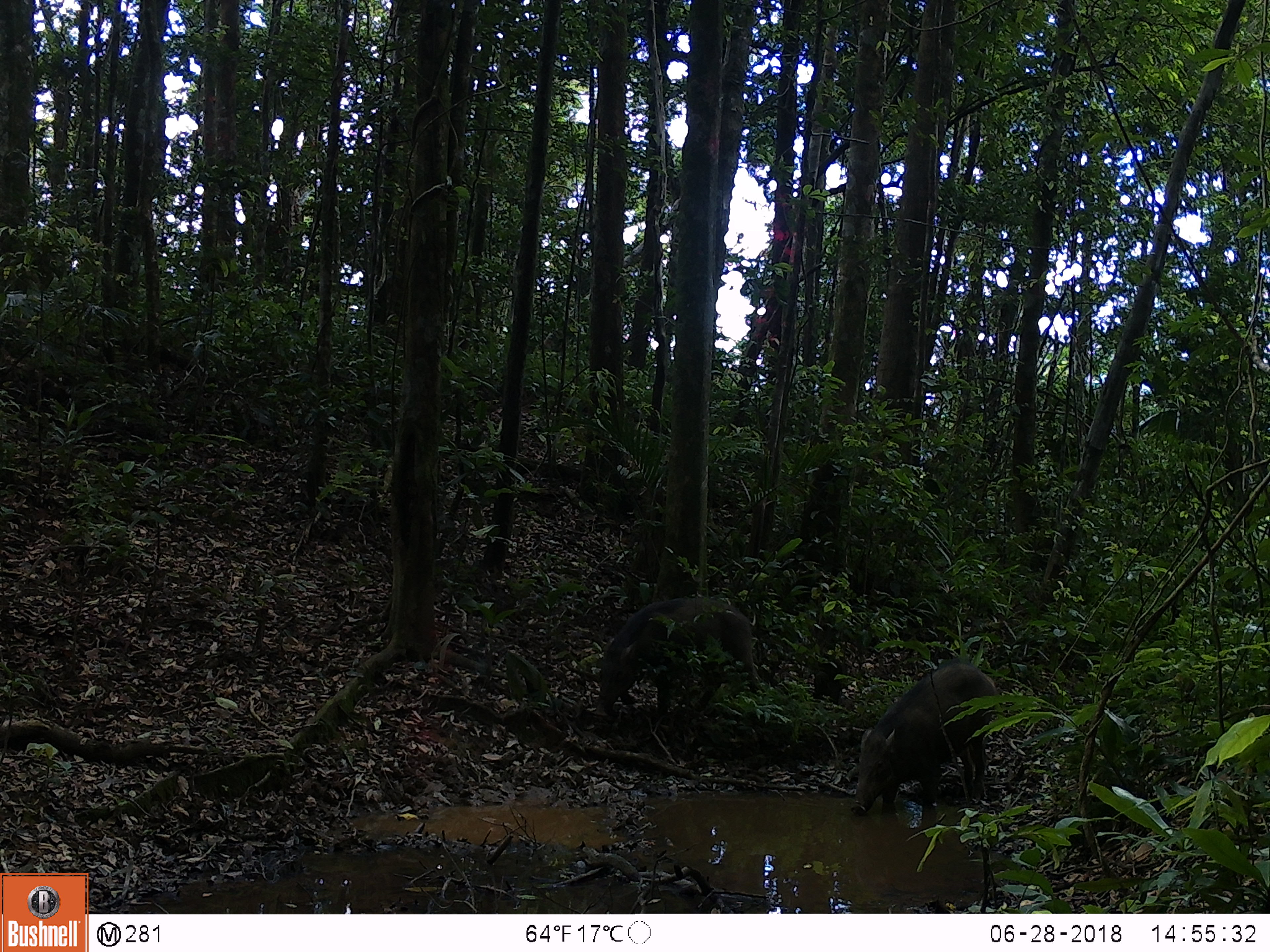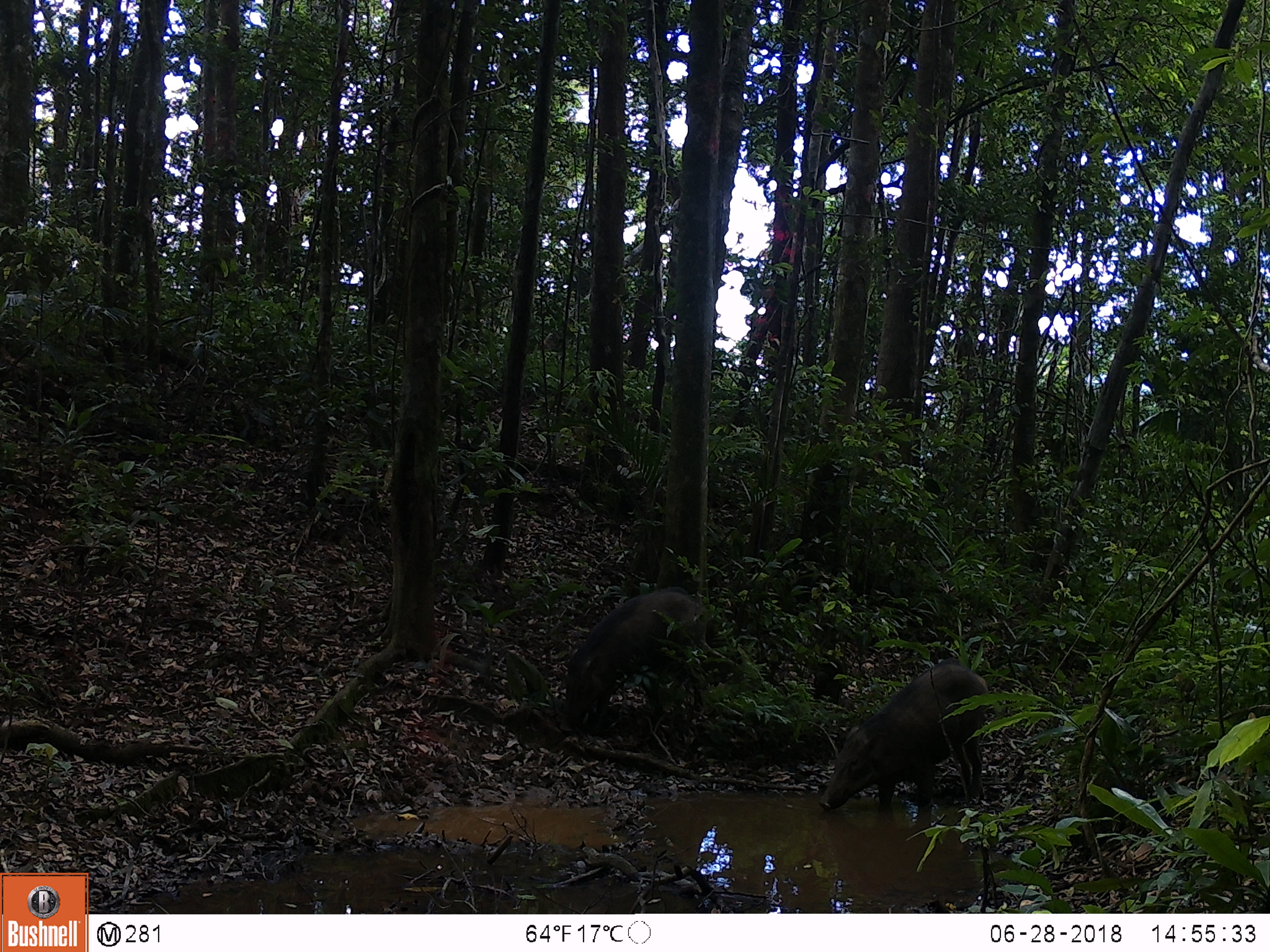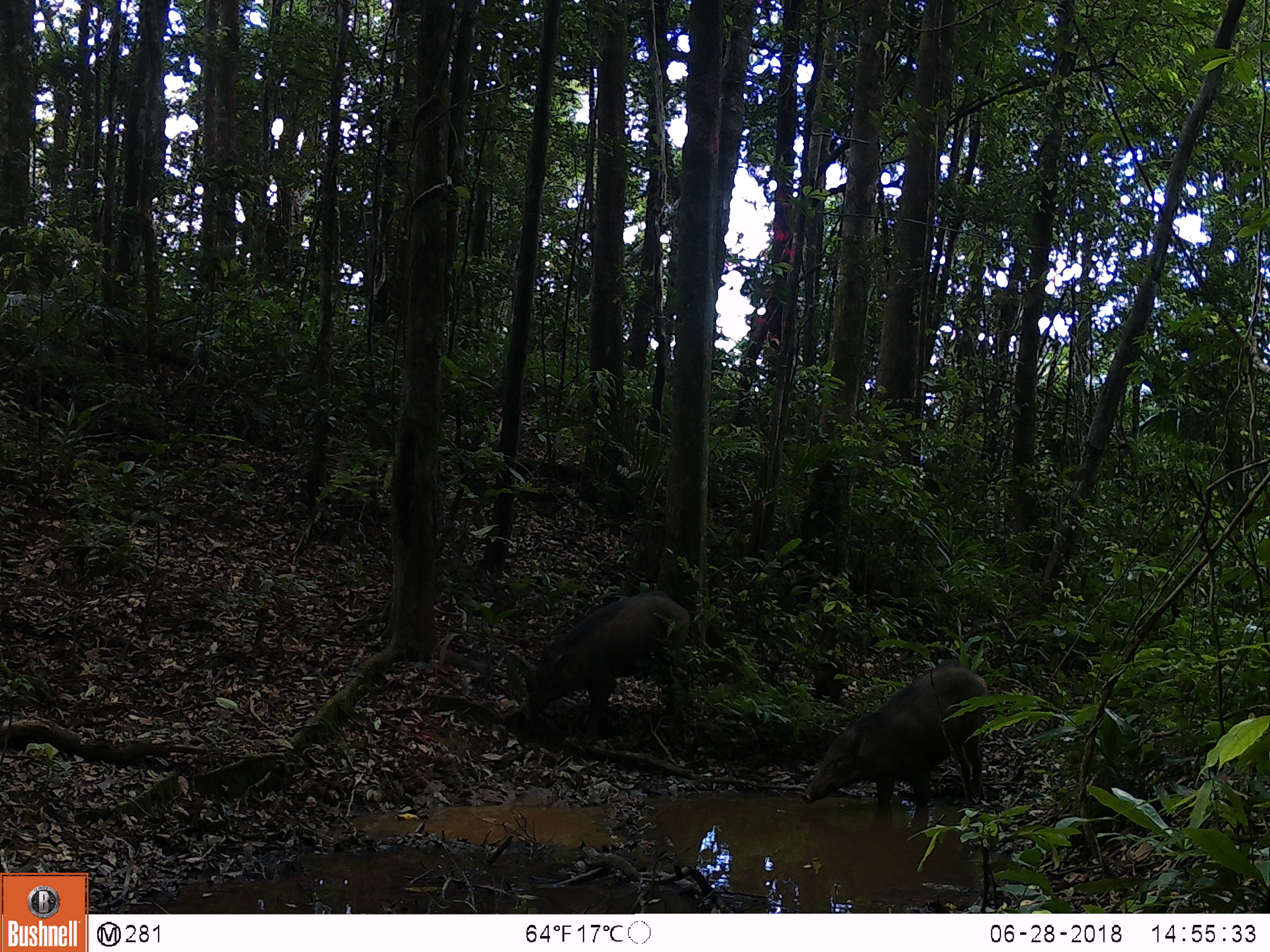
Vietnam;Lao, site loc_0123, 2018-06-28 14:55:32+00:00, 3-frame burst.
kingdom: Animalia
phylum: Chordata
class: Mammalia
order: Artiodactyla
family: Suidae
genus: Sus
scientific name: Sus scrofa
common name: eurasian wild pig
Eurasian wild pig (Sus scrofa). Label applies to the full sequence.